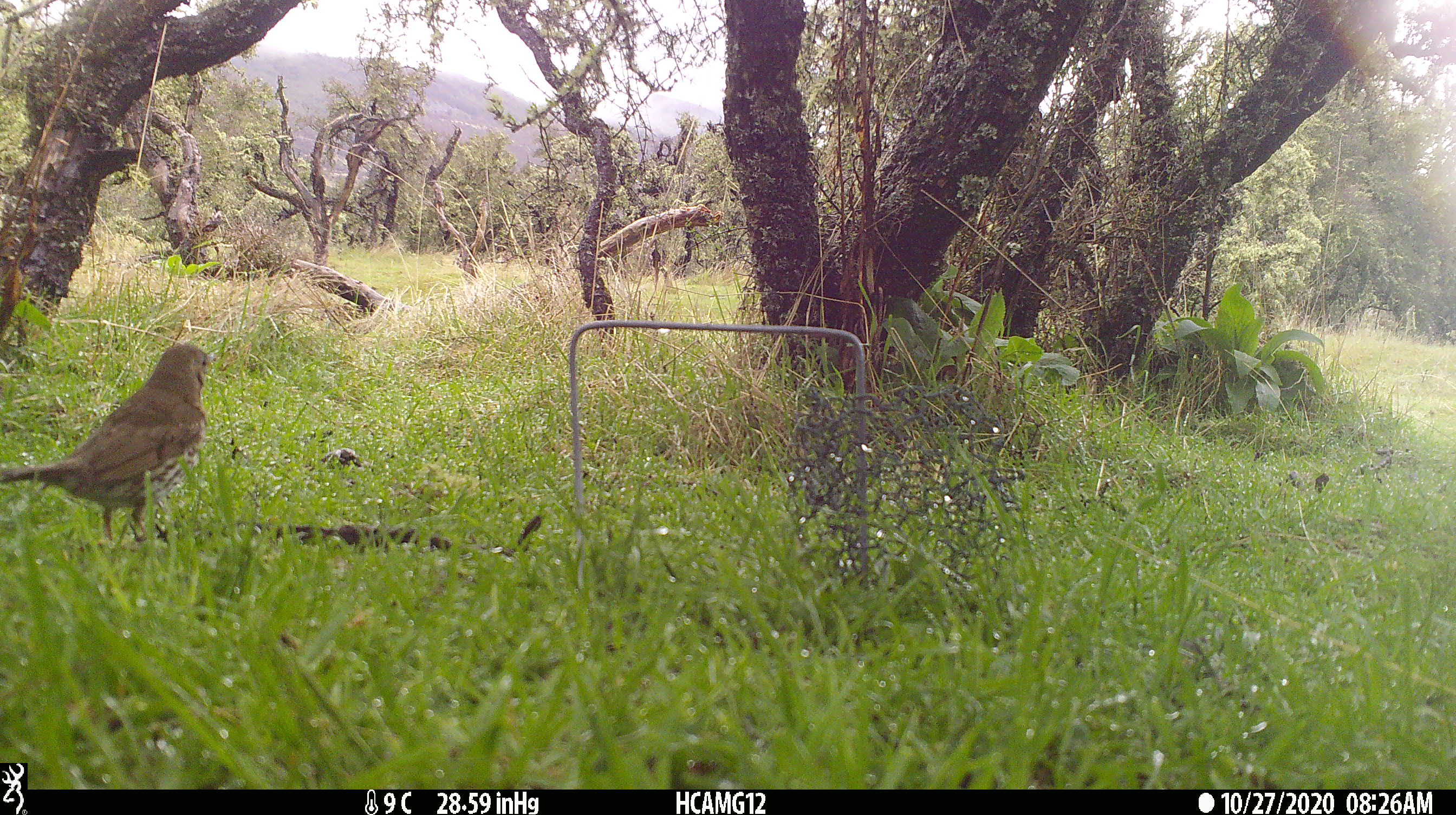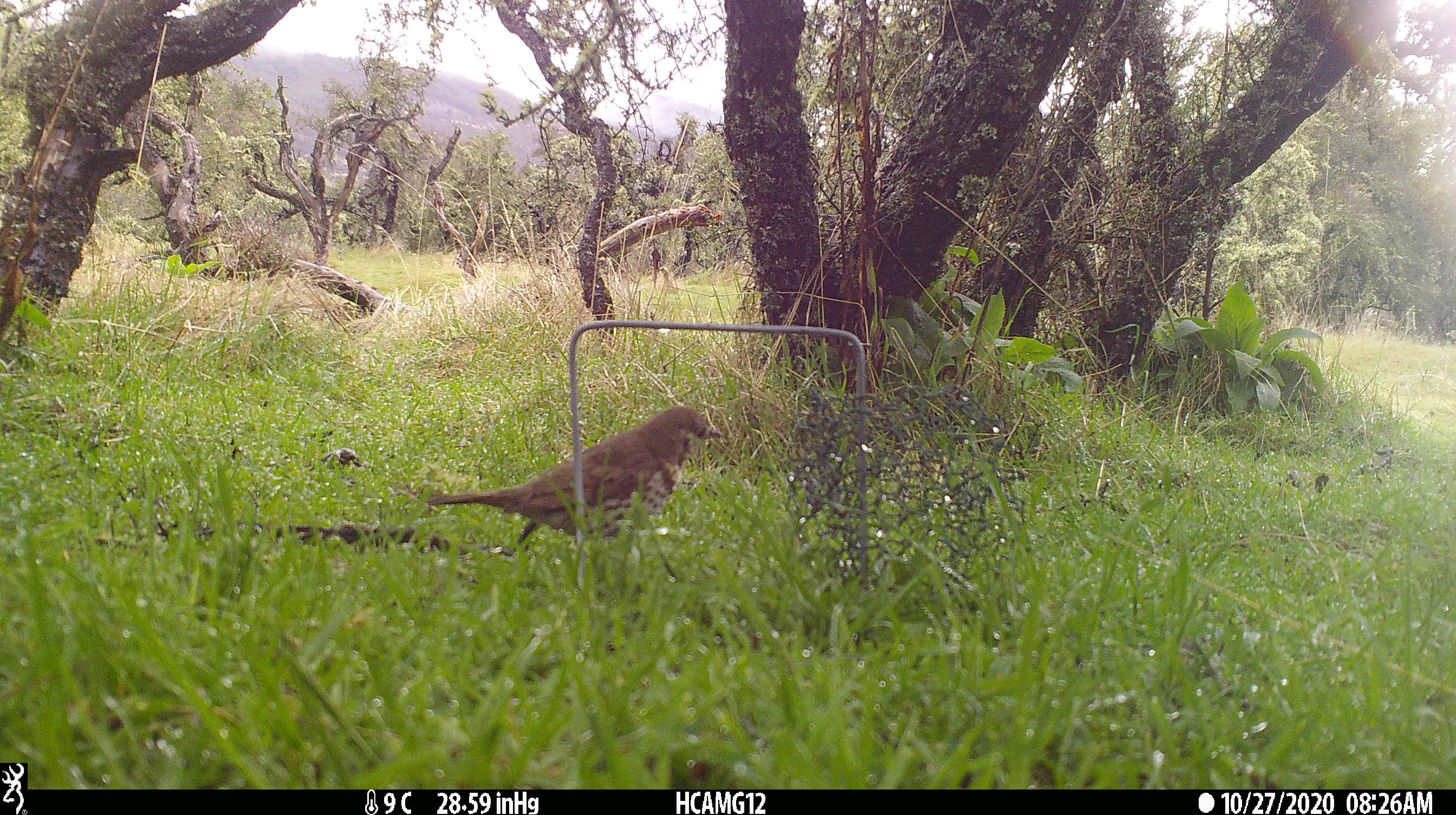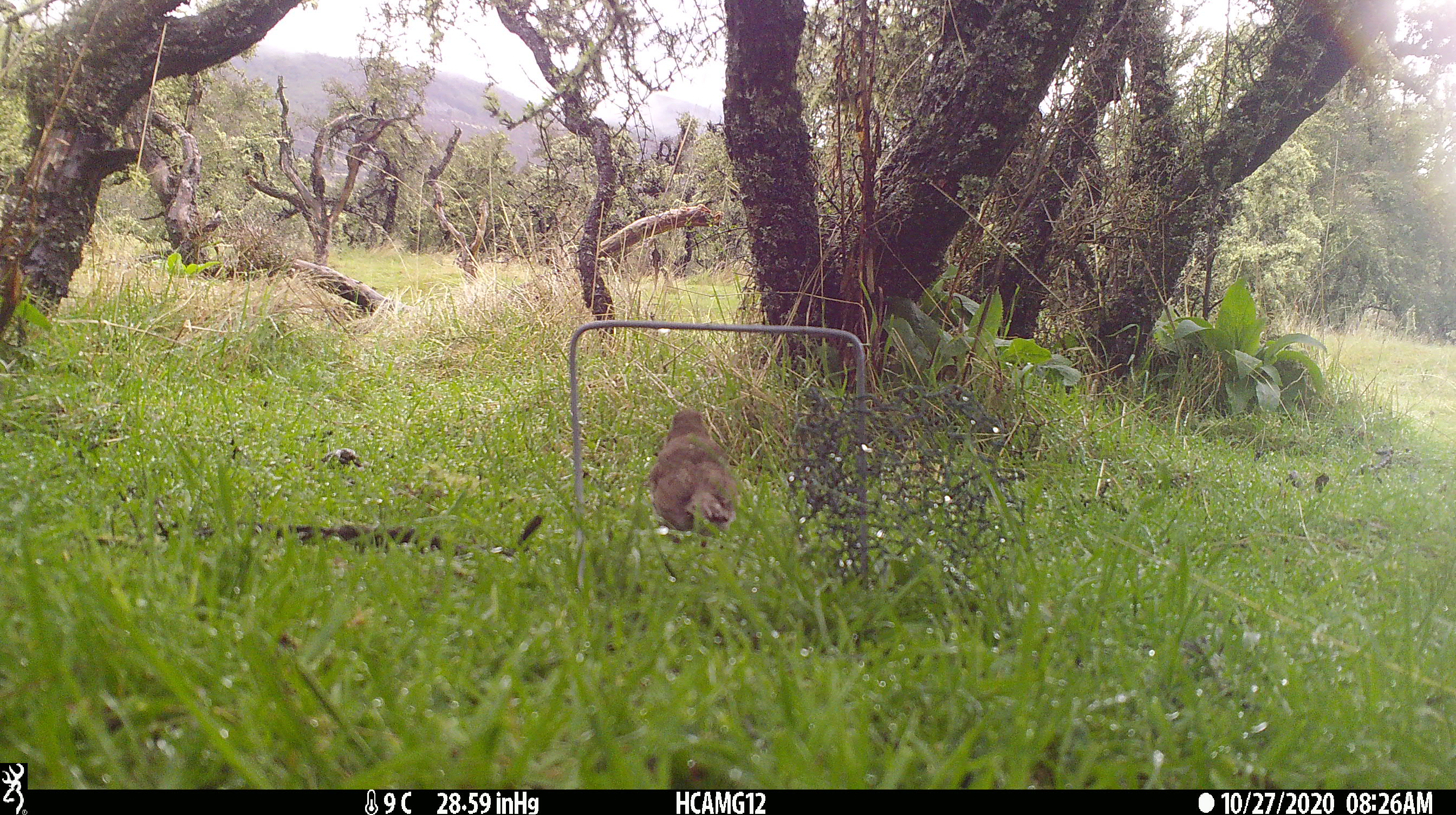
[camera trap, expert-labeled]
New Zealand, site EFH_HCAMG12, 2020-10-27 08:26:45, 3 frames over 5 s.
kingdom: Animalia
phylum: Chordata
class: Aves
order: Passeriformes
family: Turdidae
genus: Turdus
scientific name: Turdus philomelos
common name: song thrush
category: thrush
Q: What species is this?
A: Thrush (song thrush) (Turdus philomelos).